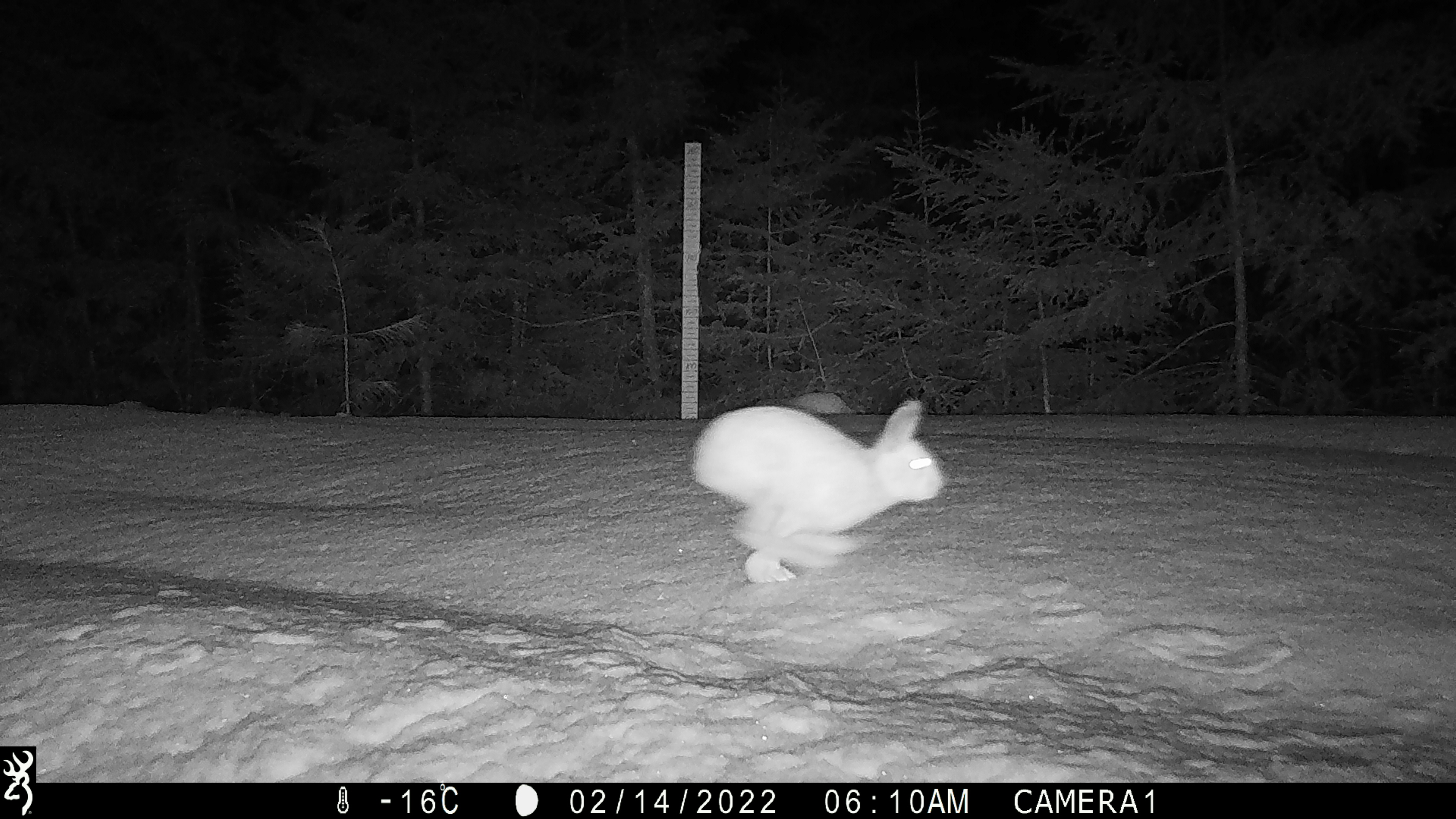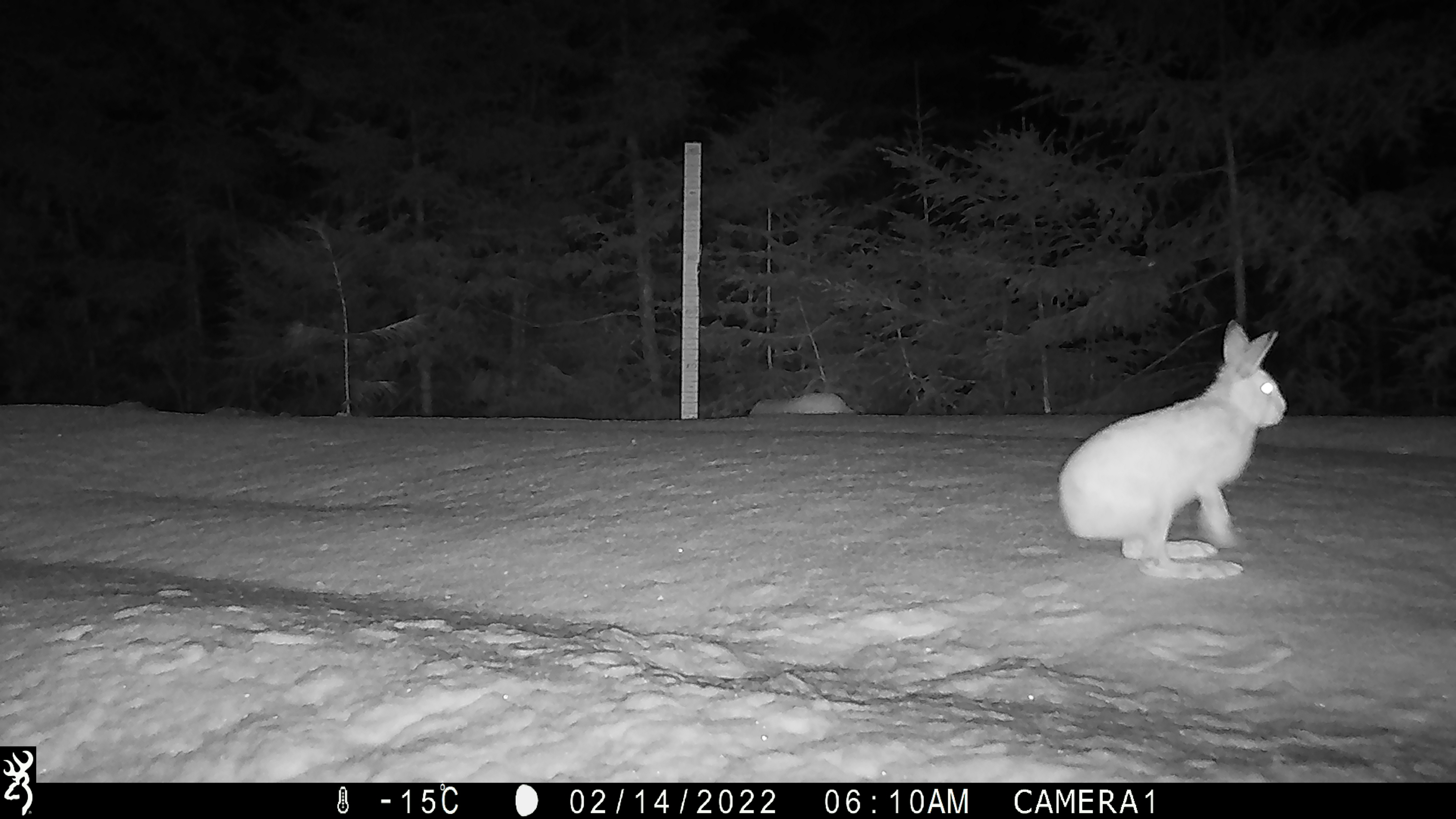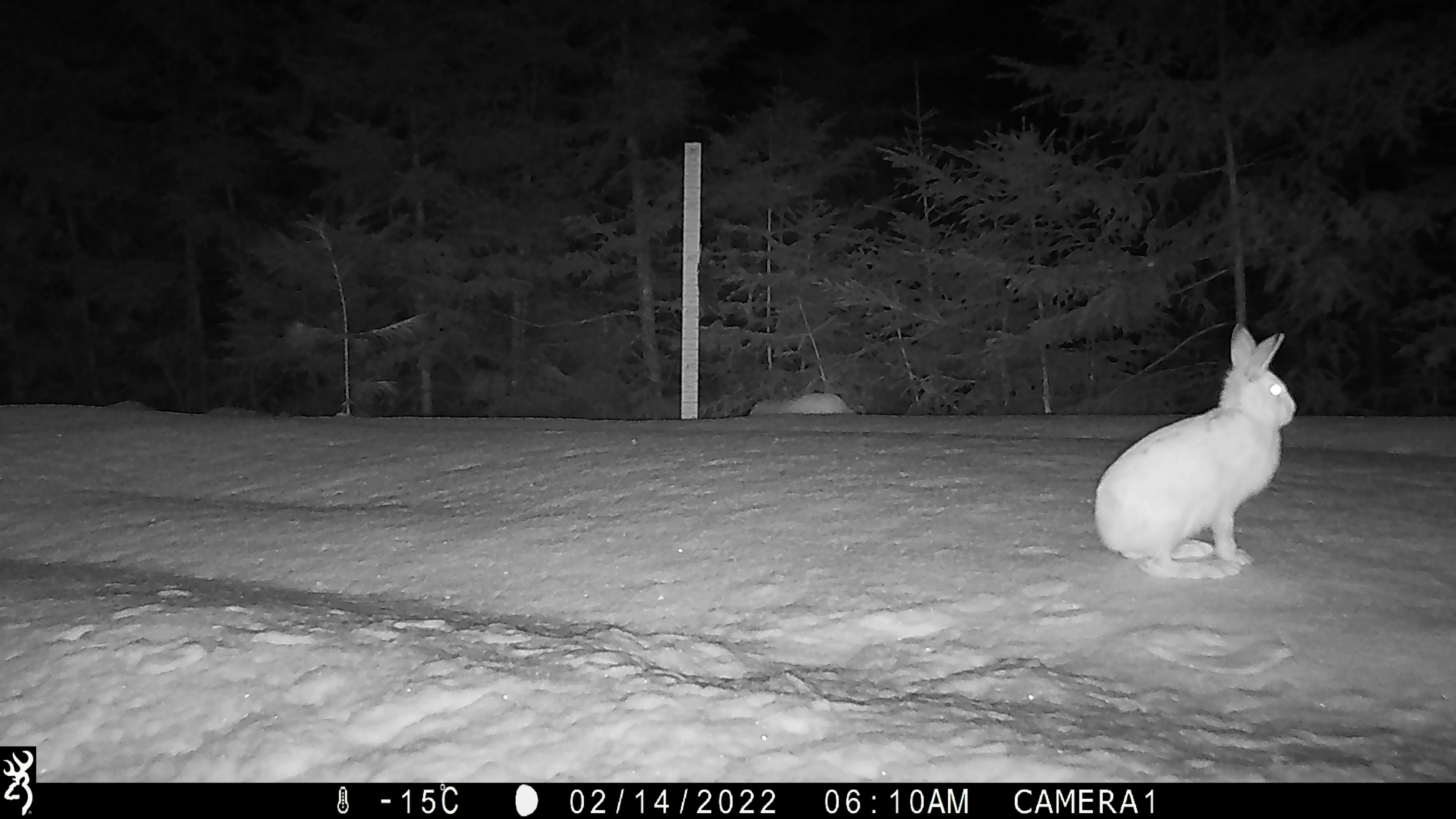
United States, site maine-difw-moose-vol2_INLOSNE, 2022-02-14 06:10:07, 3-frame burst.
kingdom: Animalia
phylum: Chordata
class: Mammalia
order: Lagomorpha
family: Leporidae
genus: Lepus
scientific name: Lepus americanus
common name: snowshoe hare